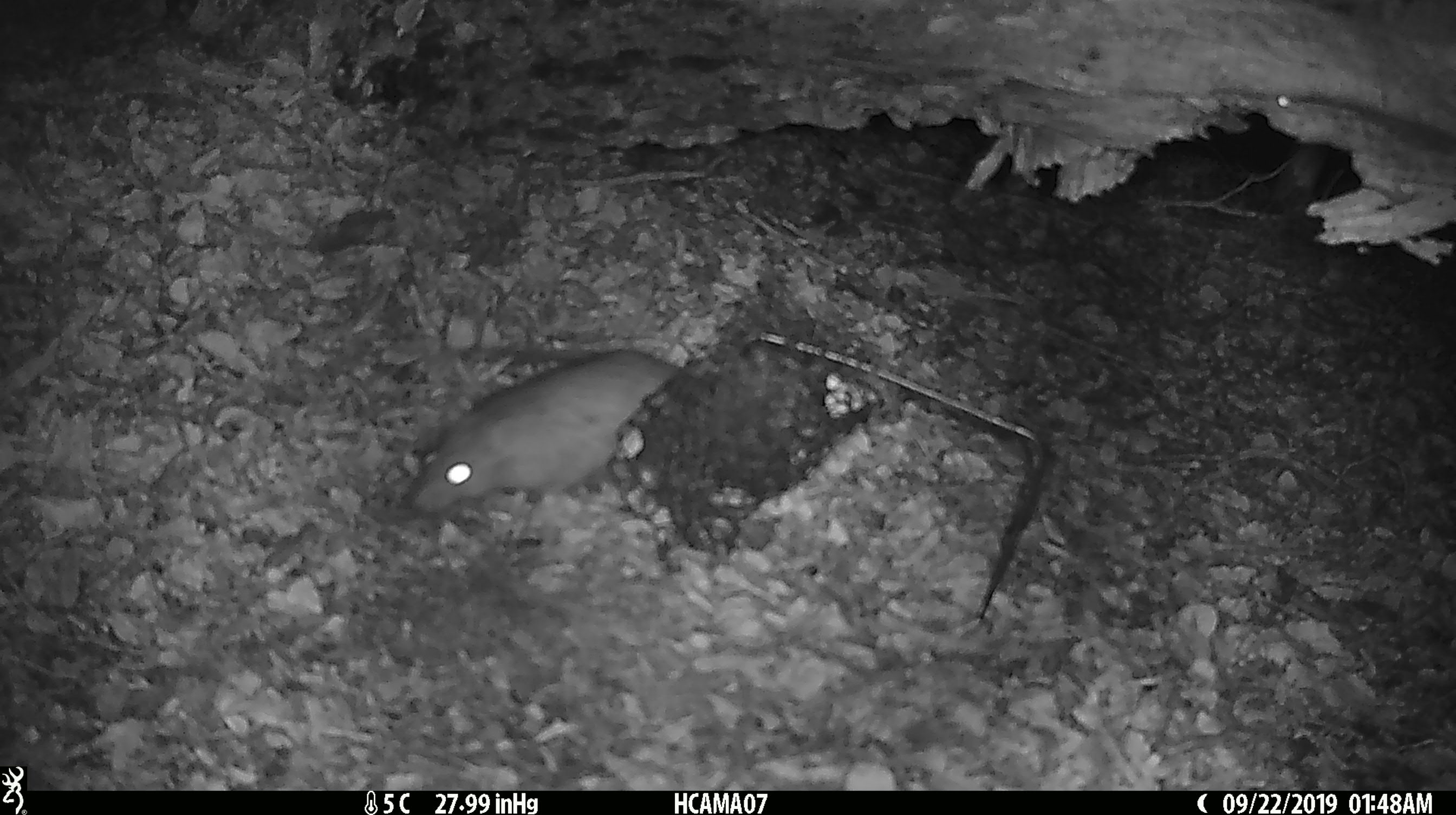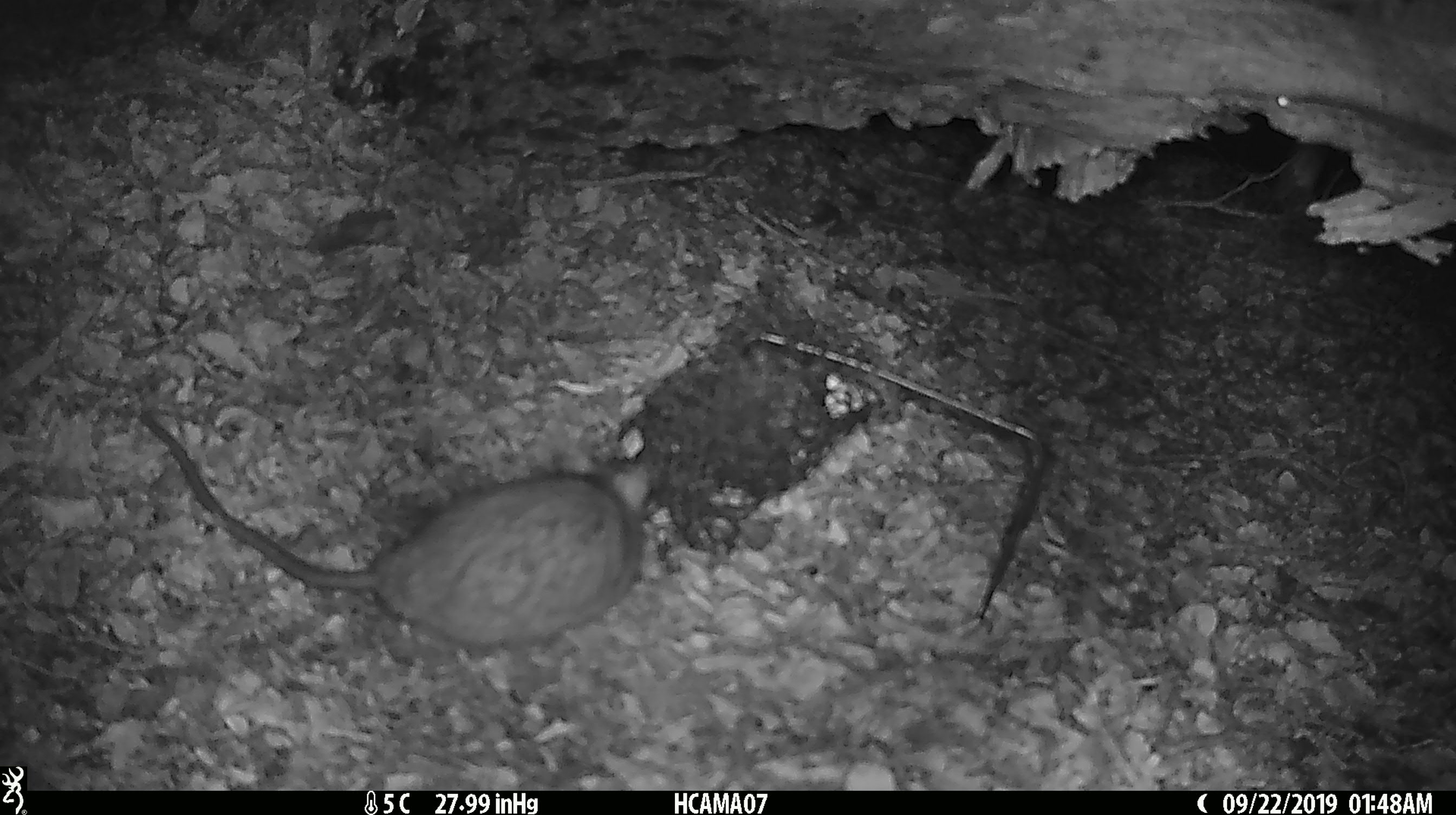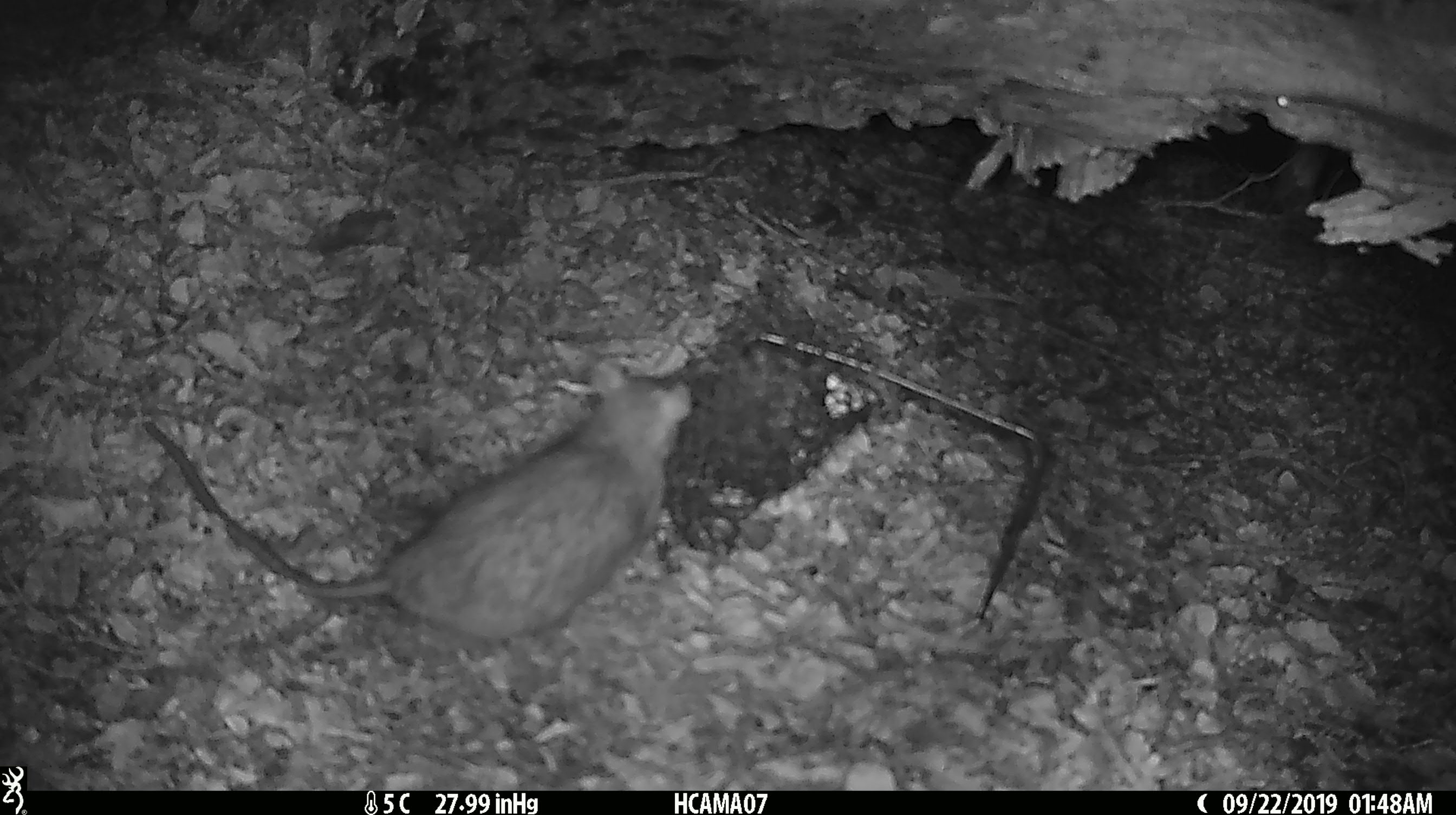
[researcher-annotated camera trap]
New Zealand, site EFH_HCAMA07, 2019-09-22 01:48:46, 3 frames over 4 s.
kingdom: Animalia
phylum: Chordata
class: Mammalia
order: Rodentia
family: Muridae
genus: Rattus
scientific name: Rattus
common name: rat